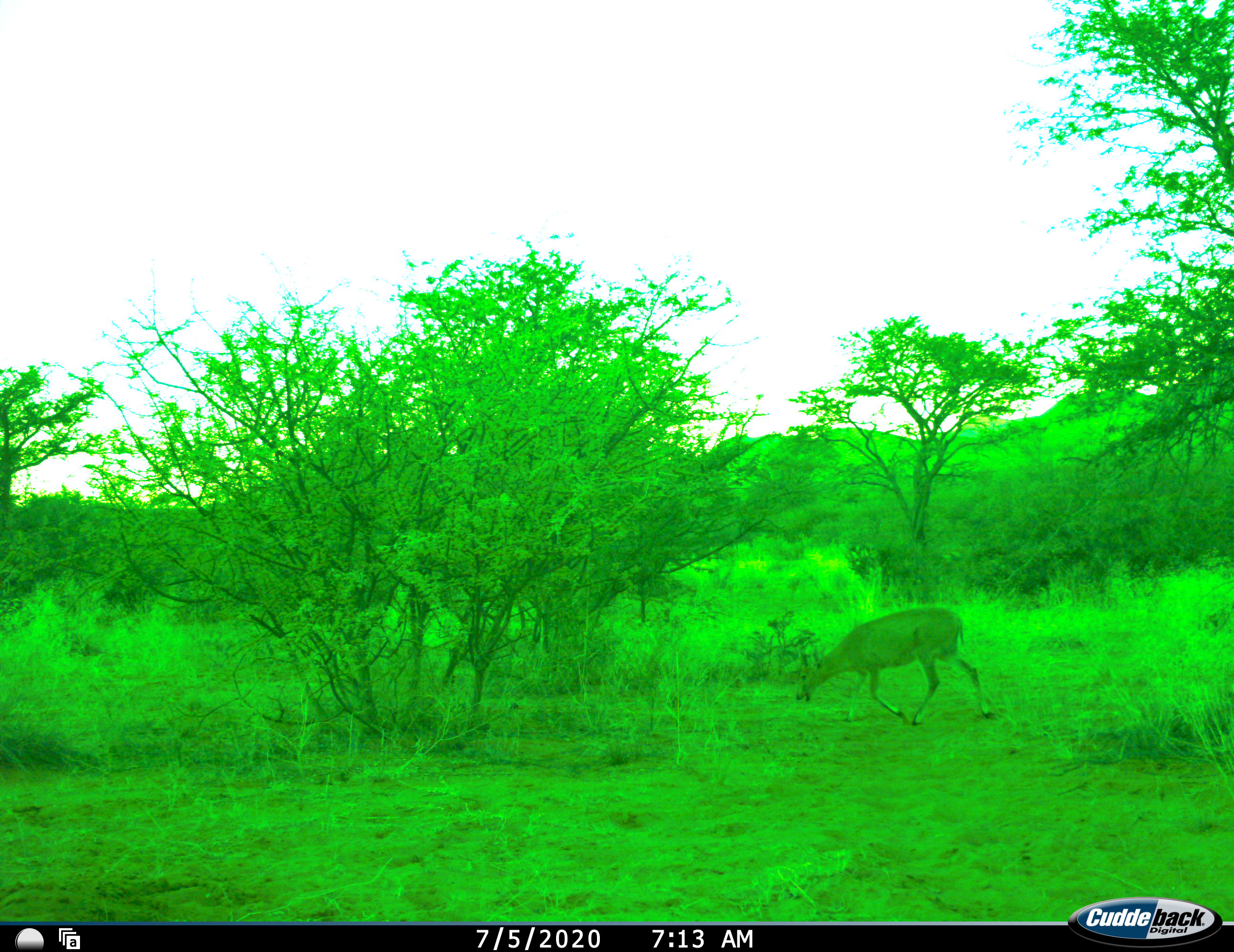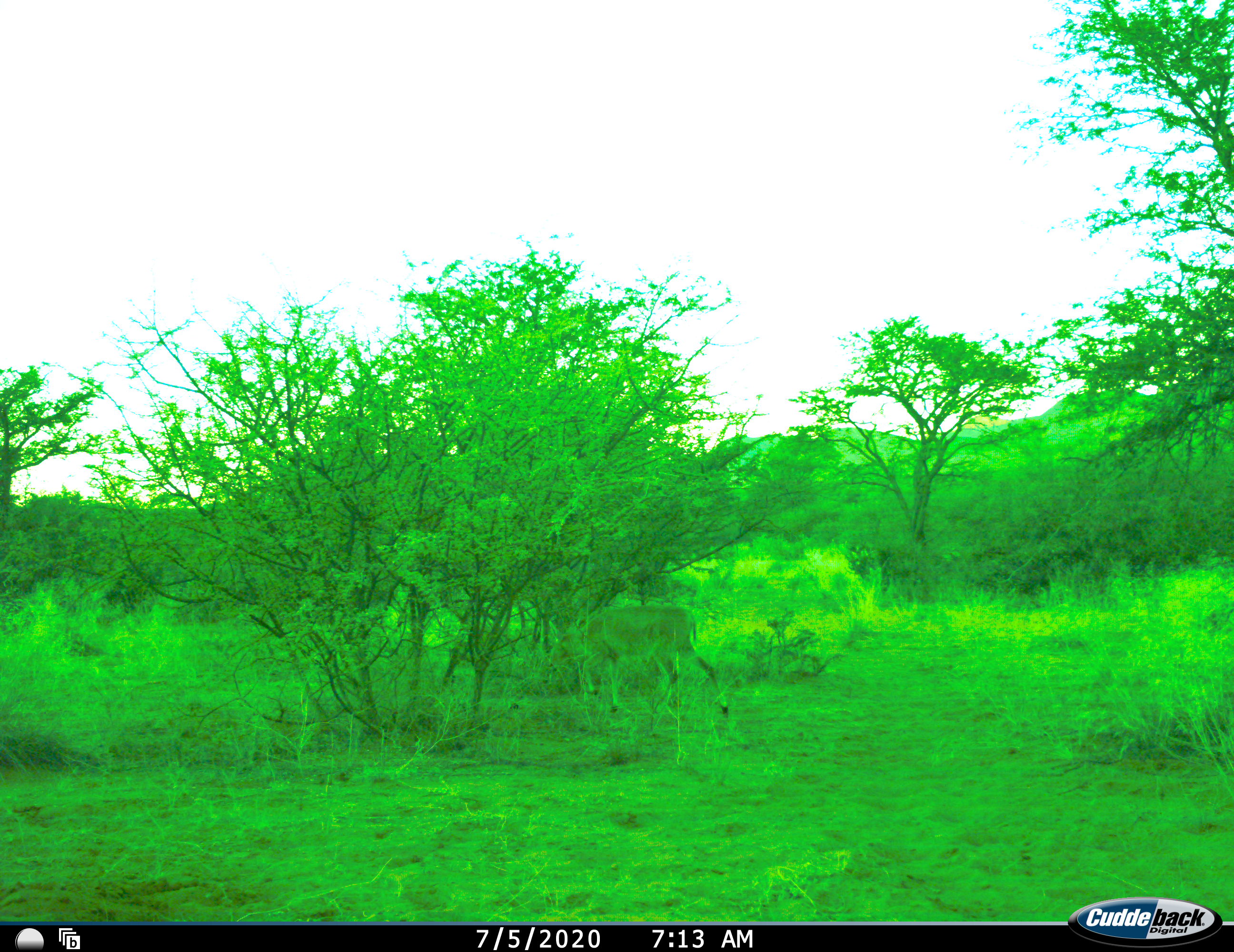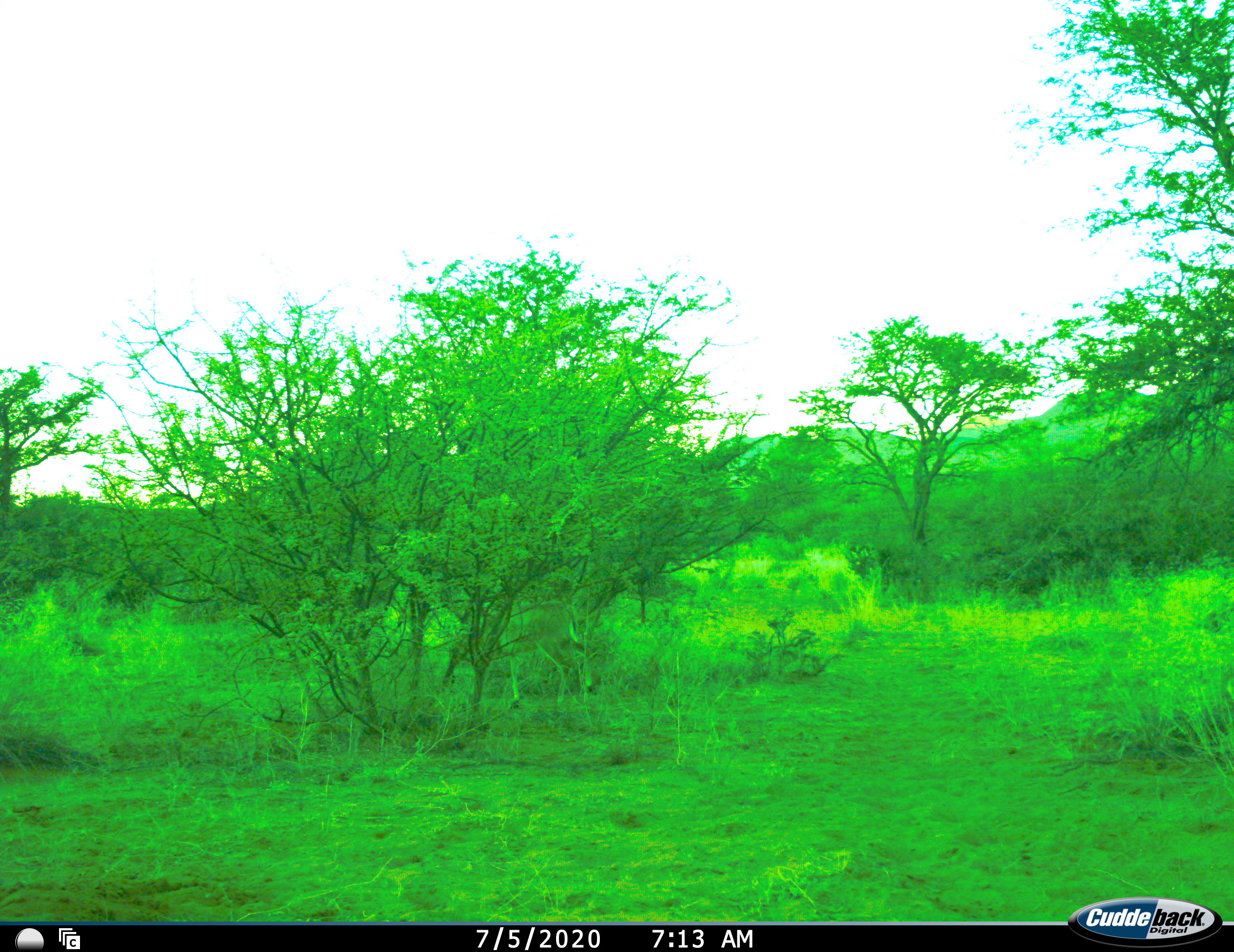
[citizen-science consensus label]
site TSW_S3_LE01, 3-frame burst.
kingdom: Animalia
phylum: Chordata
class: Mammalia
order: Artiodactyla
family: Bovidae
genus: Sylvicapra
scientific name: Sylvicapra grimmia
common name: common duiker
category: duikercommongrey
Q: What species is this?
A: Duikercommongrey (common duiker) (Sylvicapra grimmia).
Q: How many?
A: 1.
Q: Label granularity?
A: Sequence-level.